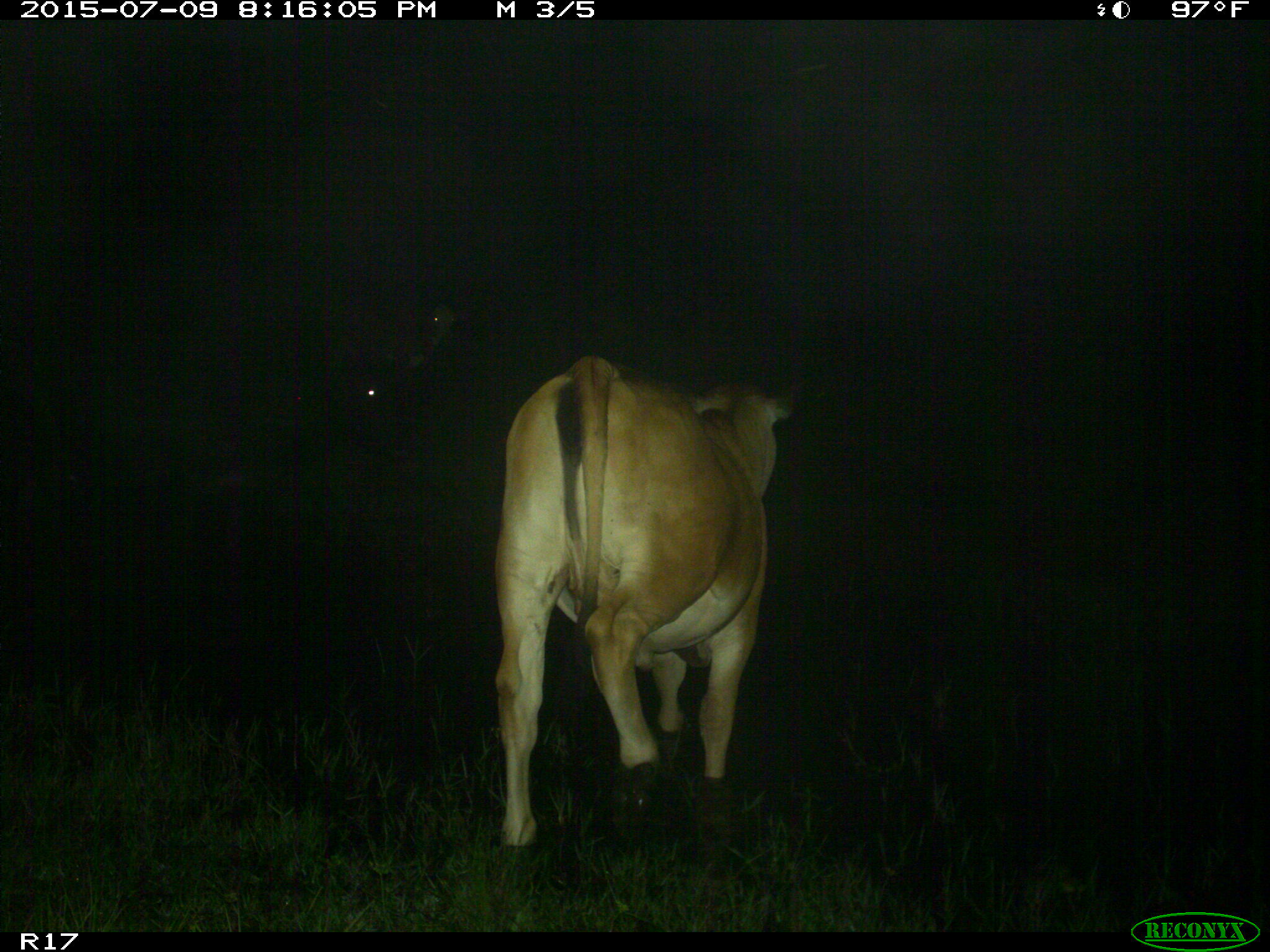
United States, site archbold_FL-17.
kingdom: Animalia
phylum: Chordata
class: Mammalia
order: Artiodactyla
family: Bovidae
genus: Bos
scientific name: Bos taurus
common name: domestic cow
Bos taurus (domestic cow).